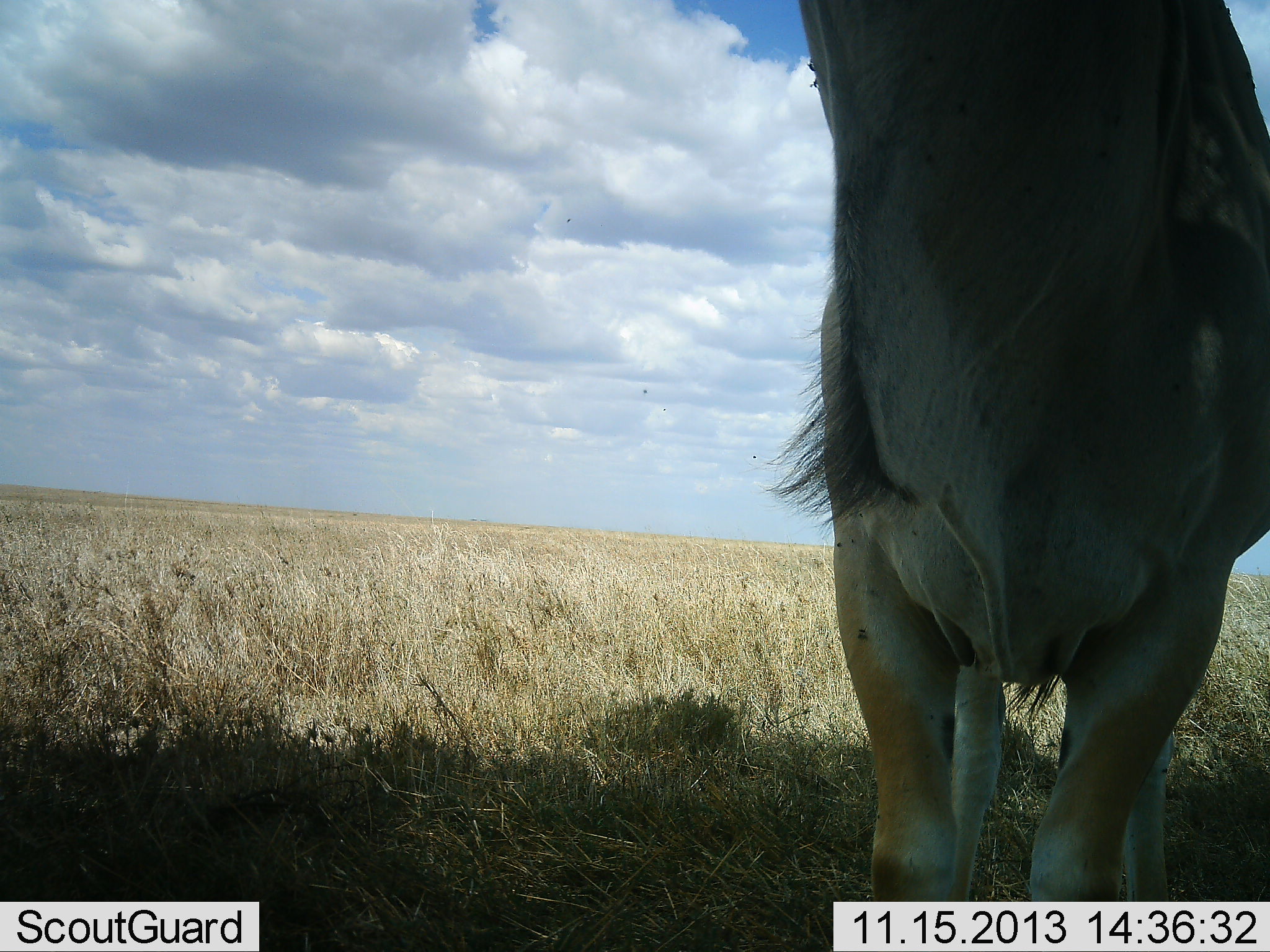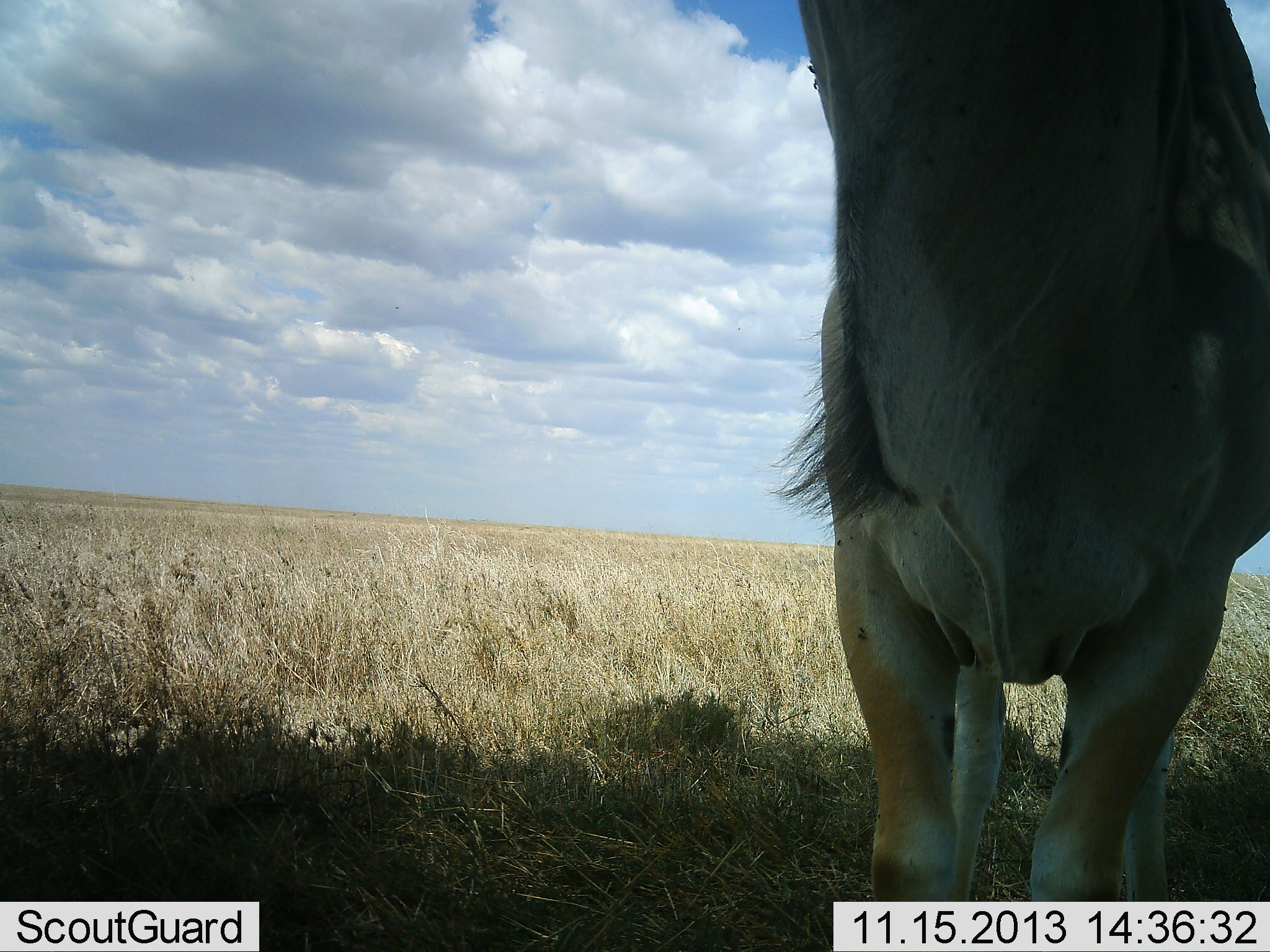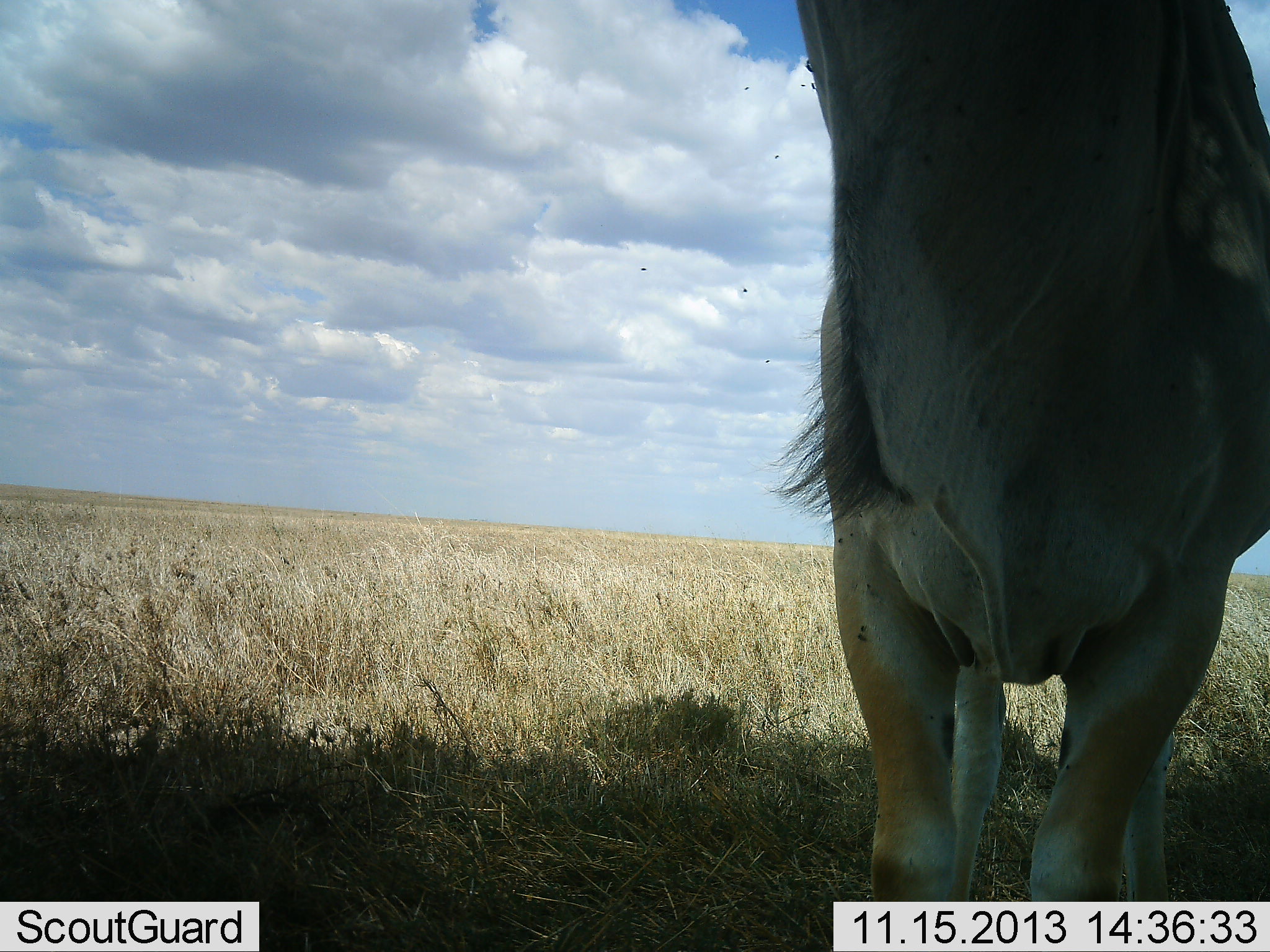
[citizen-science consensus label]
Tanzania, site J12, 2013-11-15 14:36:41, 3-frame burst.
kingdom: Animalia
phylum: Chordata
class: Mammalia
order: Artiodactyla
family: Bovidae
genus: Tragelaphus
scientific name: Tragelaphus oryx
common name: eland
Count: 1.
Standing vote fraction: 100%.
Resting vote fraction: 0%.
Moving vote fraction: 0%.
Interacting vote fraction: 0%.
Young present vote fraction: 0%.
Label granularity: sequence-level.